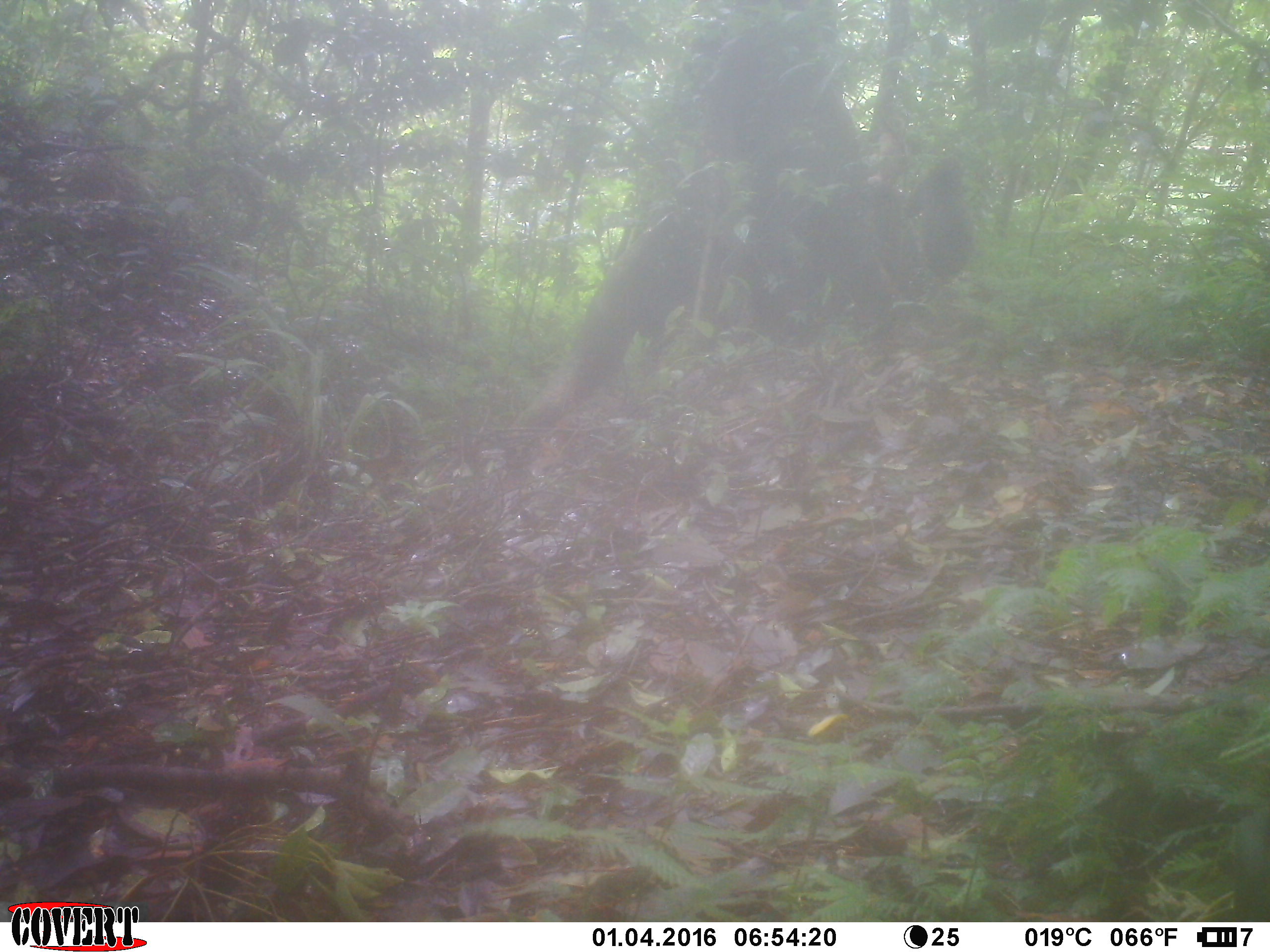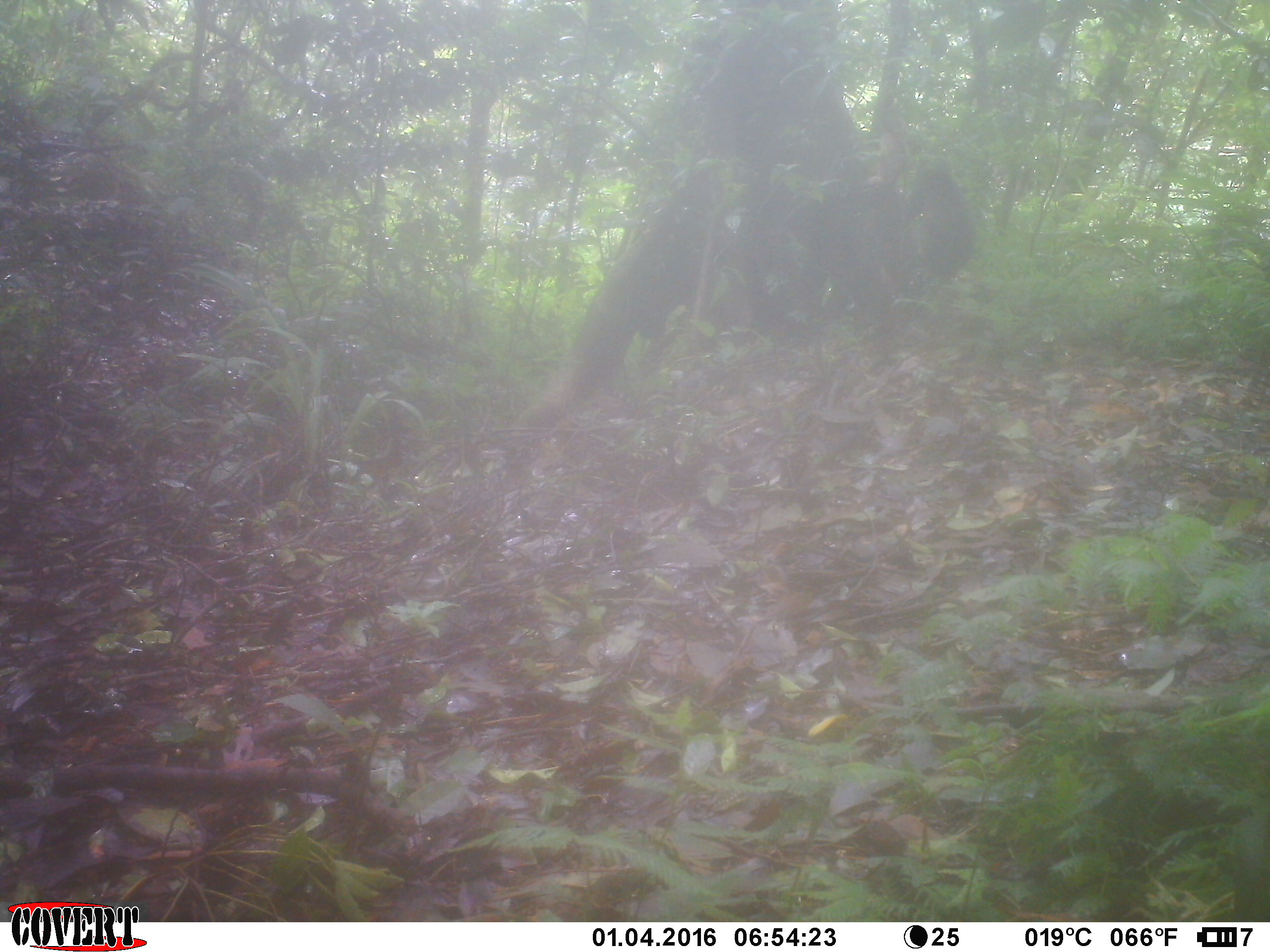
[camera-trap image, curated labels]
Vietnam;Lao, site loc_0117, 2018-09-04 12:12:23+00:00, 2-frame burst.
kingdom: Animalia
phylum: Chordata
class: Mammalia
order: Primates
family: Cercopithecidae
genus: Macaca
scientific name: Macaca arctoides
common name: stump-tailed macaque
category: stump tailed macaque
Stump tailed macaque (stump-tailed macaque) (Macaca arctoides). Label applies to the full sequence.